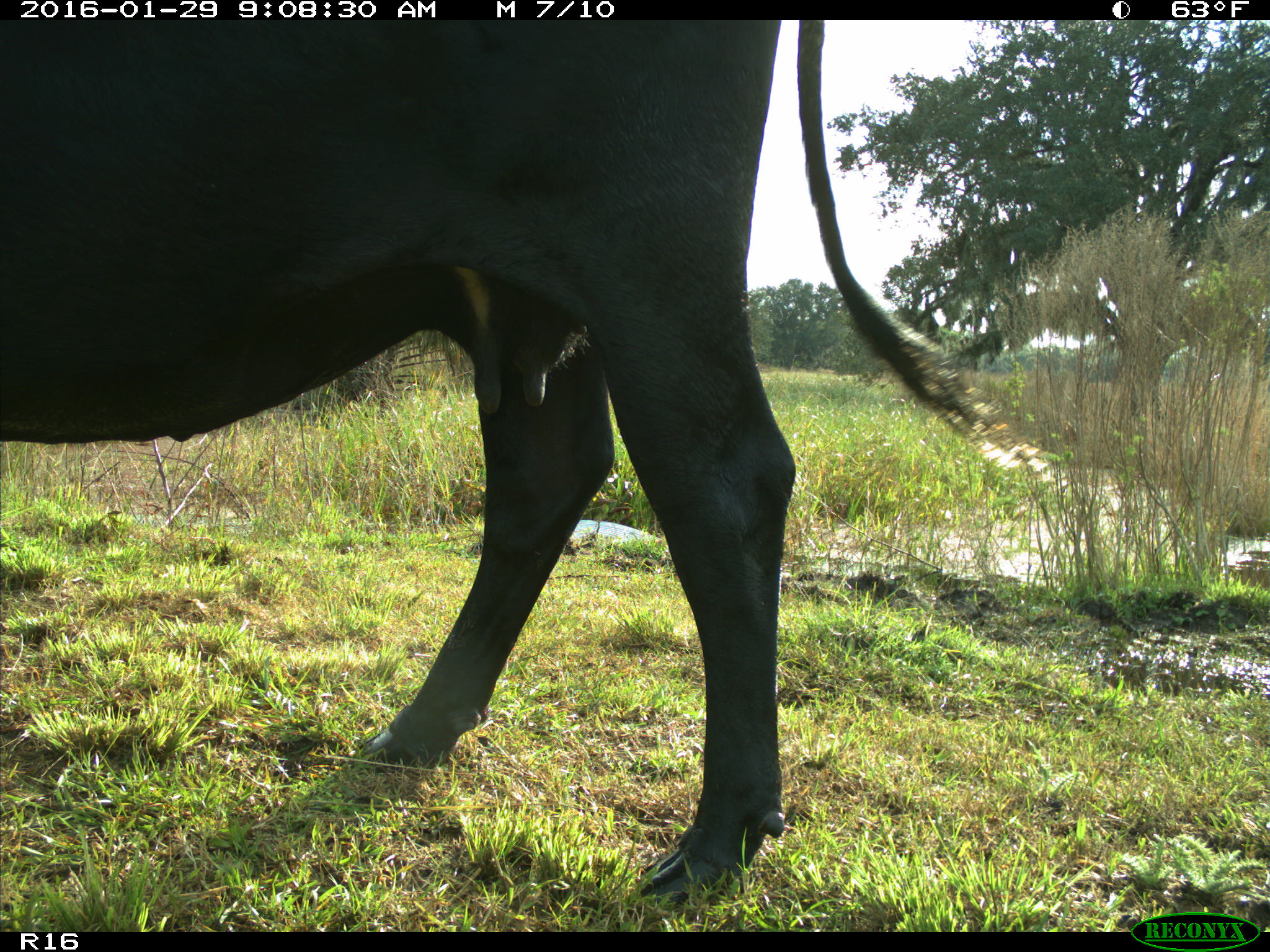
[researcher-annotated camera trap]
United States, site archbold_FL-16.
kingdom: Animalia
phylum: Chordata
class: Mammalia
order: Artiodactyla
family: Bovidae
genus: Bos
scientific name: Bos taurus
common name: domestic cow